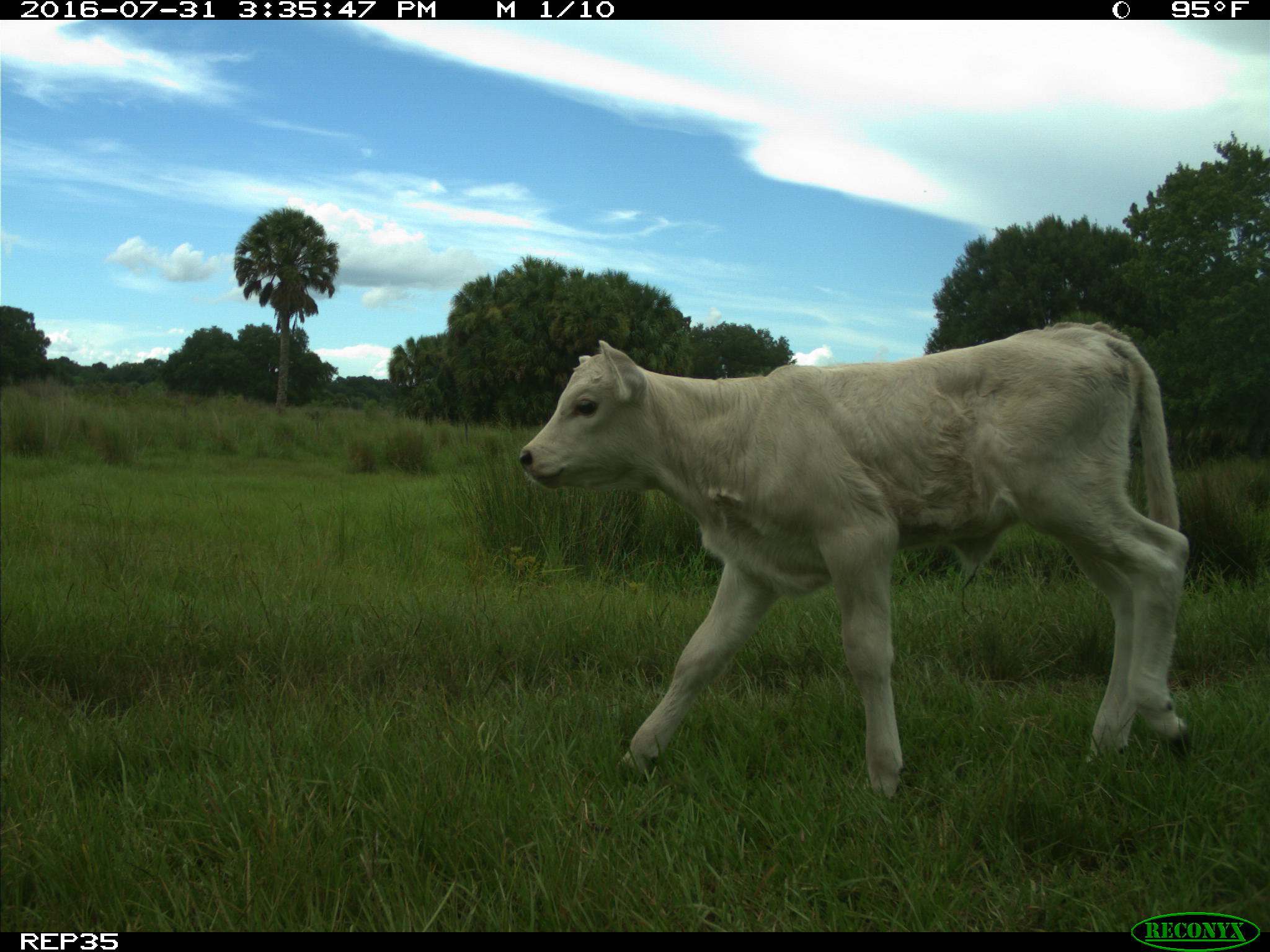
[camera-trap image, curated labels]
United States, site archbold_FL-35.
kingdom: Animalia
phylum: Chordata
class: Mammalia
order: Artiodactyla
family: Bovidae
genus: Bos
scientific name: Bos taurus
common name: domestic cow